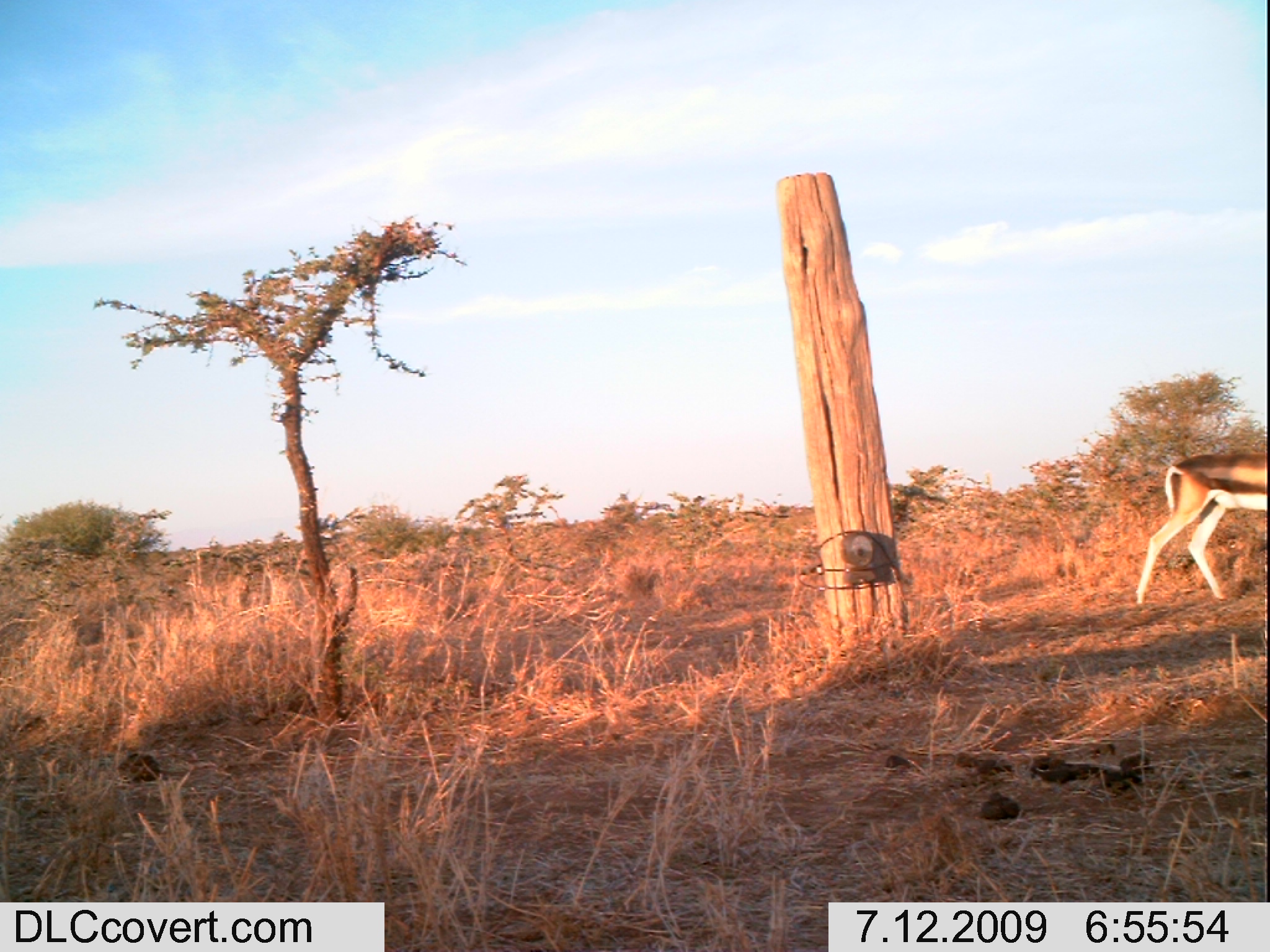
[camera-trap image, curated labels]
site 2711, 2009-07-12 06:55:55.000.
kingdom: Animalia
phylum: Chordata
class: Mammalia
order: Artiodactyla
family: Bovidae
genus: Nanger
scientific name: Nanger granti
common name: grant's gazelle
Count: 1.